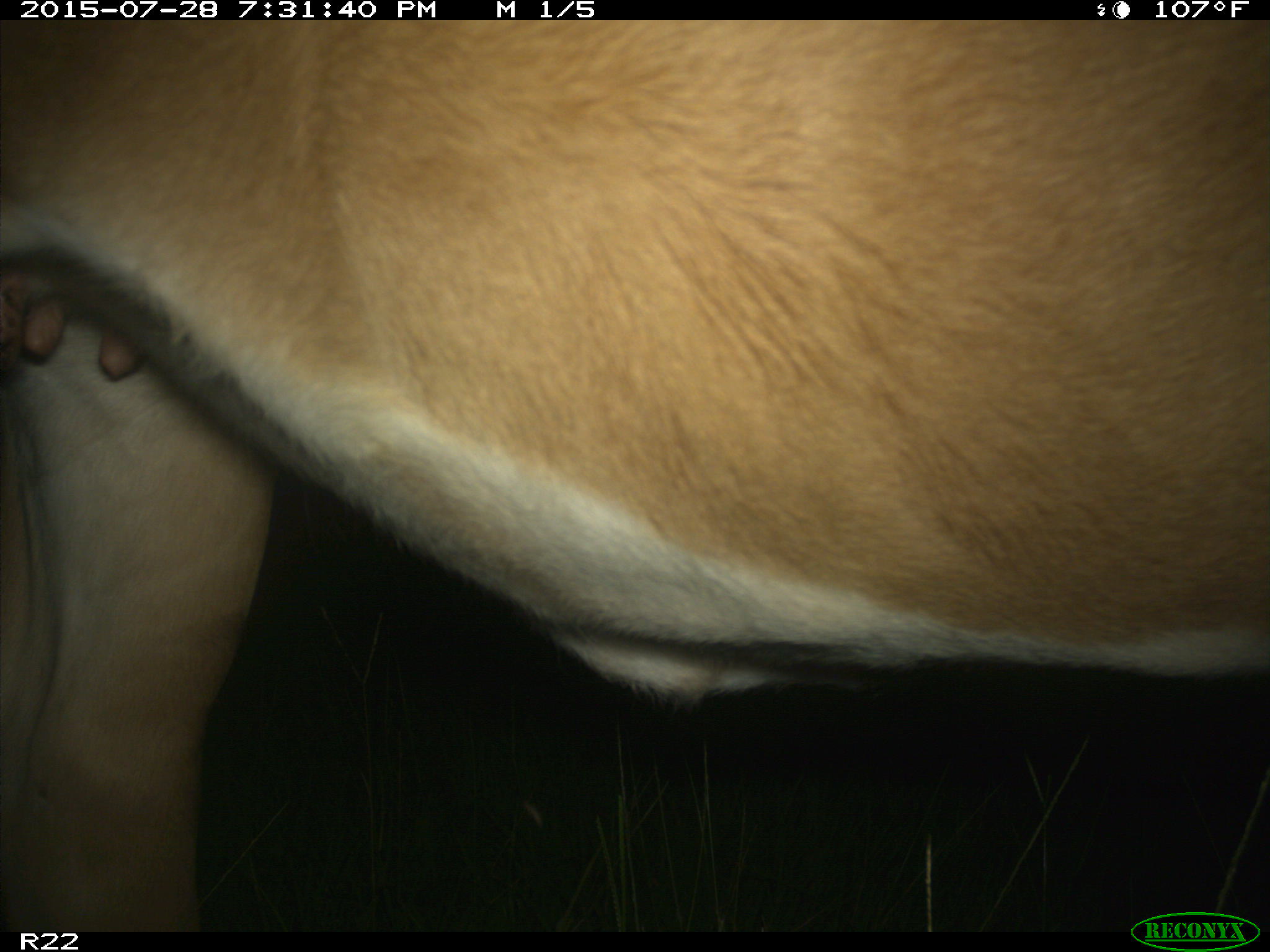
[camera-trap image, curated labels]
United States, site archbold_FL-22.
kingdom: Animalia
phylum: Chordata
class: Mammalia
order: Artiodactyla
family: Bovidae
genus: Bos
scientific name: Bos taurus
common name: domestic cow